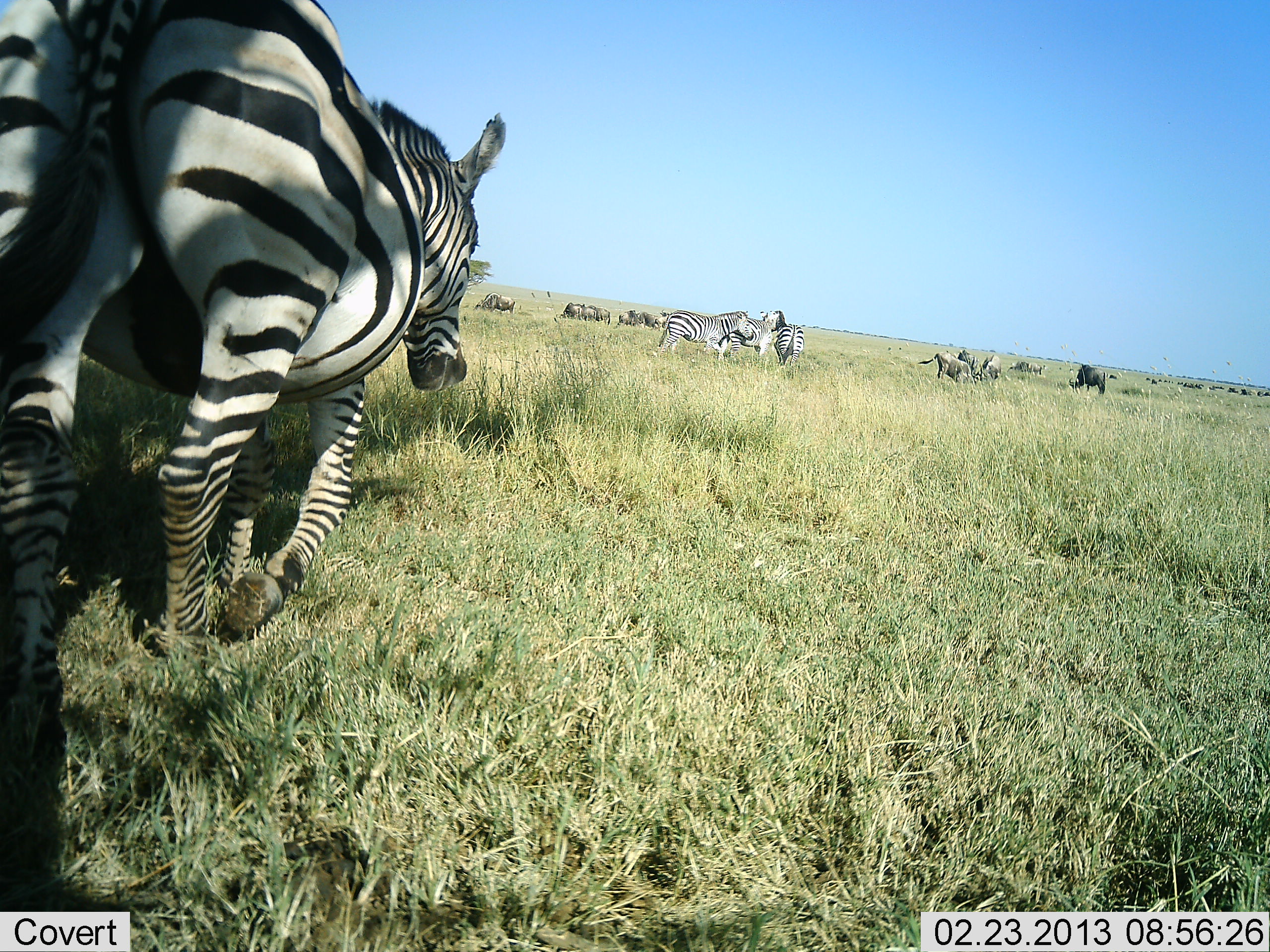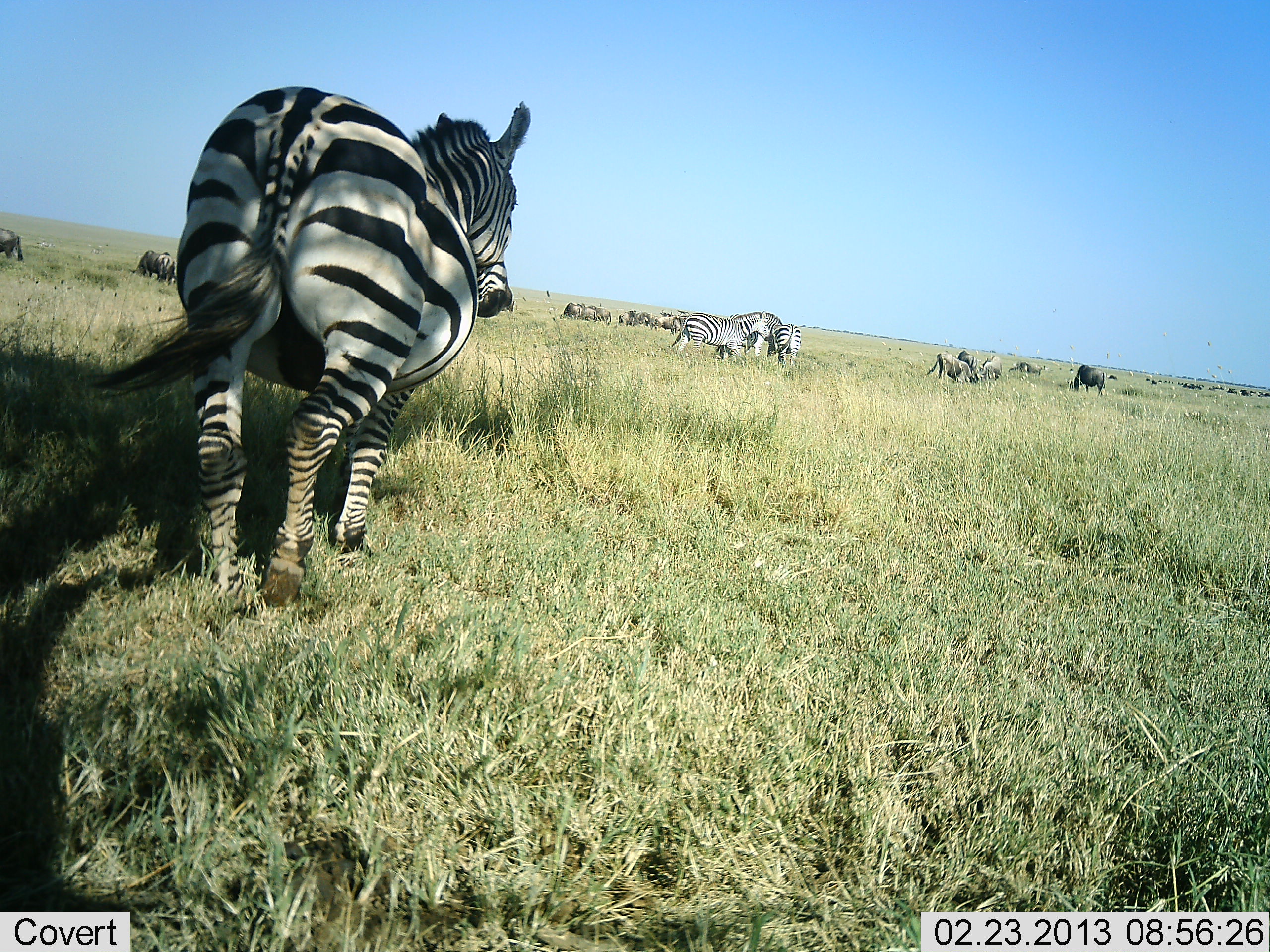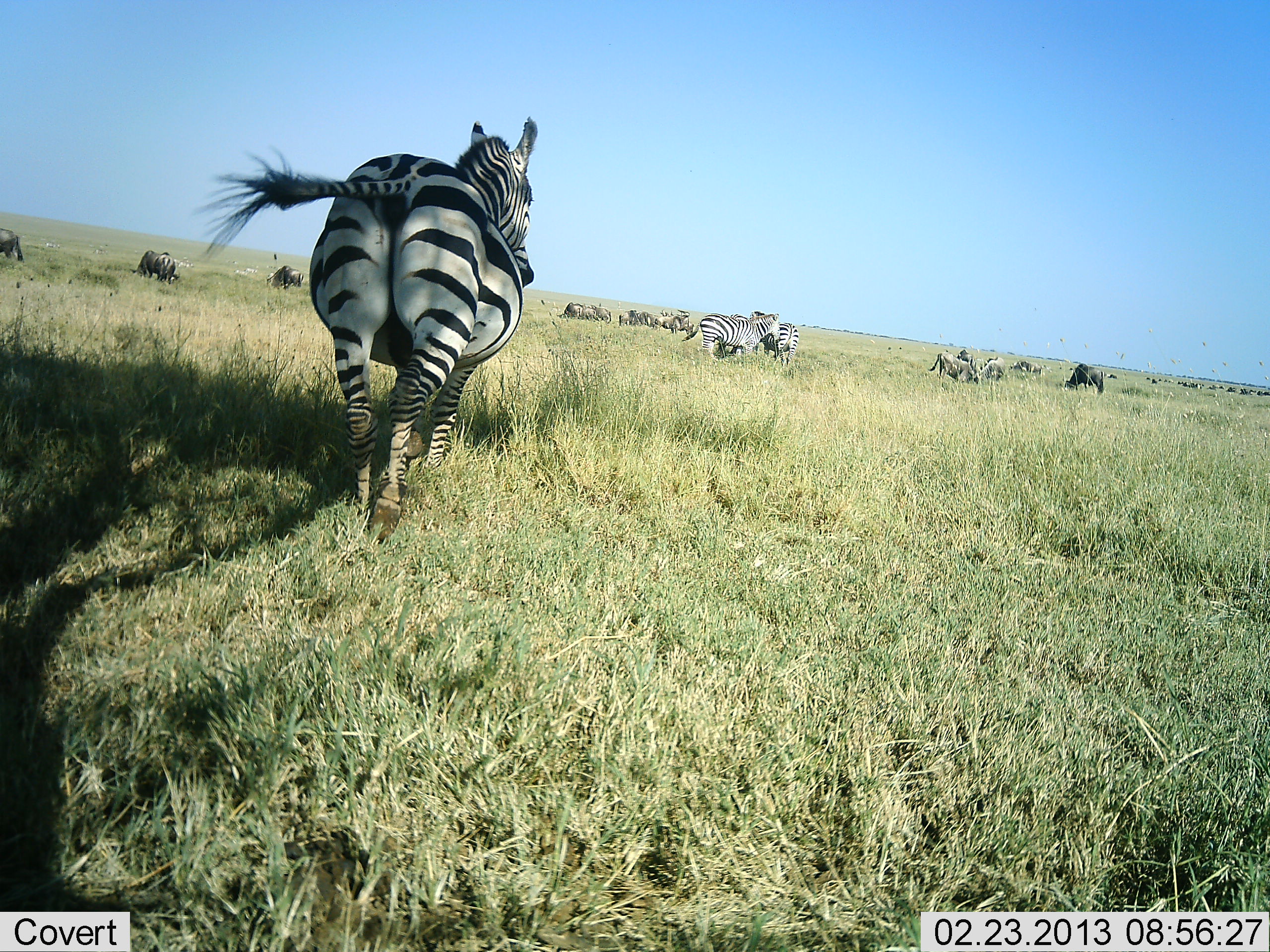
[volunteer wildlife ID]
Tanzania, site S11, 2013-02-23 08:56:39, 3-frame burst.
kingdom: Animalia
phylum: Chordata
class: Mammalia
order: Artiodactyla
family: Bovidae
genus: Connochaetes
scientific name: Connochaetes taurinus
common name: blue wildebeest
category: wildebeest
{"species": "wildebeest (blue wildebeest) (Connochaetes taurinus)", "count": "11-50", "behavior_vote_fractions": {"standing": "43%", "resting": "0%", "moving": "29%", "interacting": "0%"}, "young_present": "5%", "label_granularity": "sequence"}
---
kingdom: Animalia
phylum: Chordata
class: Mammalia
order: Perissodactyla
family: Equidae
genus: Equus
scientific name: Equus quagga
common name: plains zebra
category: zebra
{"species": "zebra (plains zebra) (Equus quagga)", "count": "6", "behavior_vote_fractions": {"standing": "41%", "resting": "11%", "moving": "84%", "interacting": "18%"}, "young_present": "0%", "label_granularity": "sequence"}